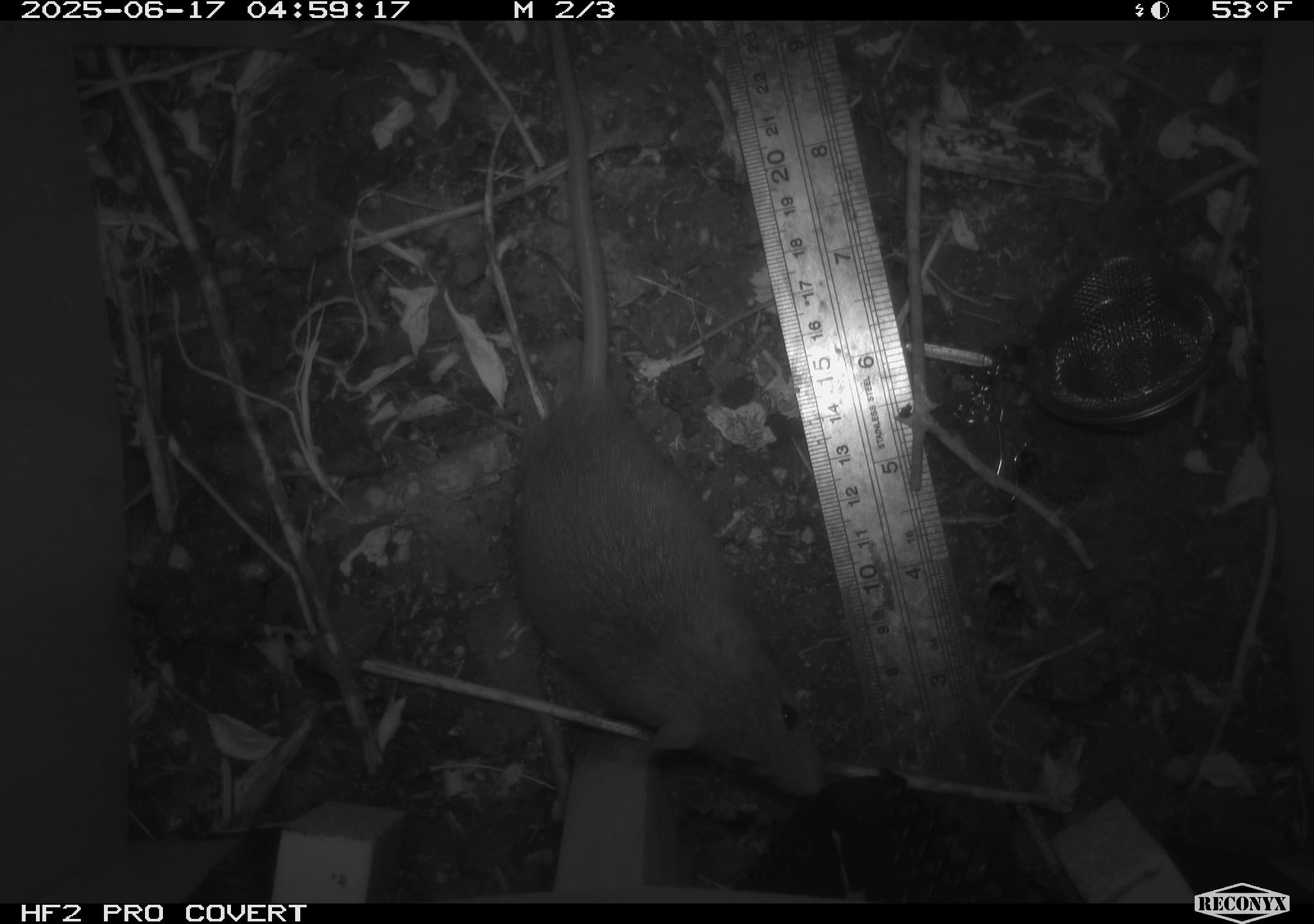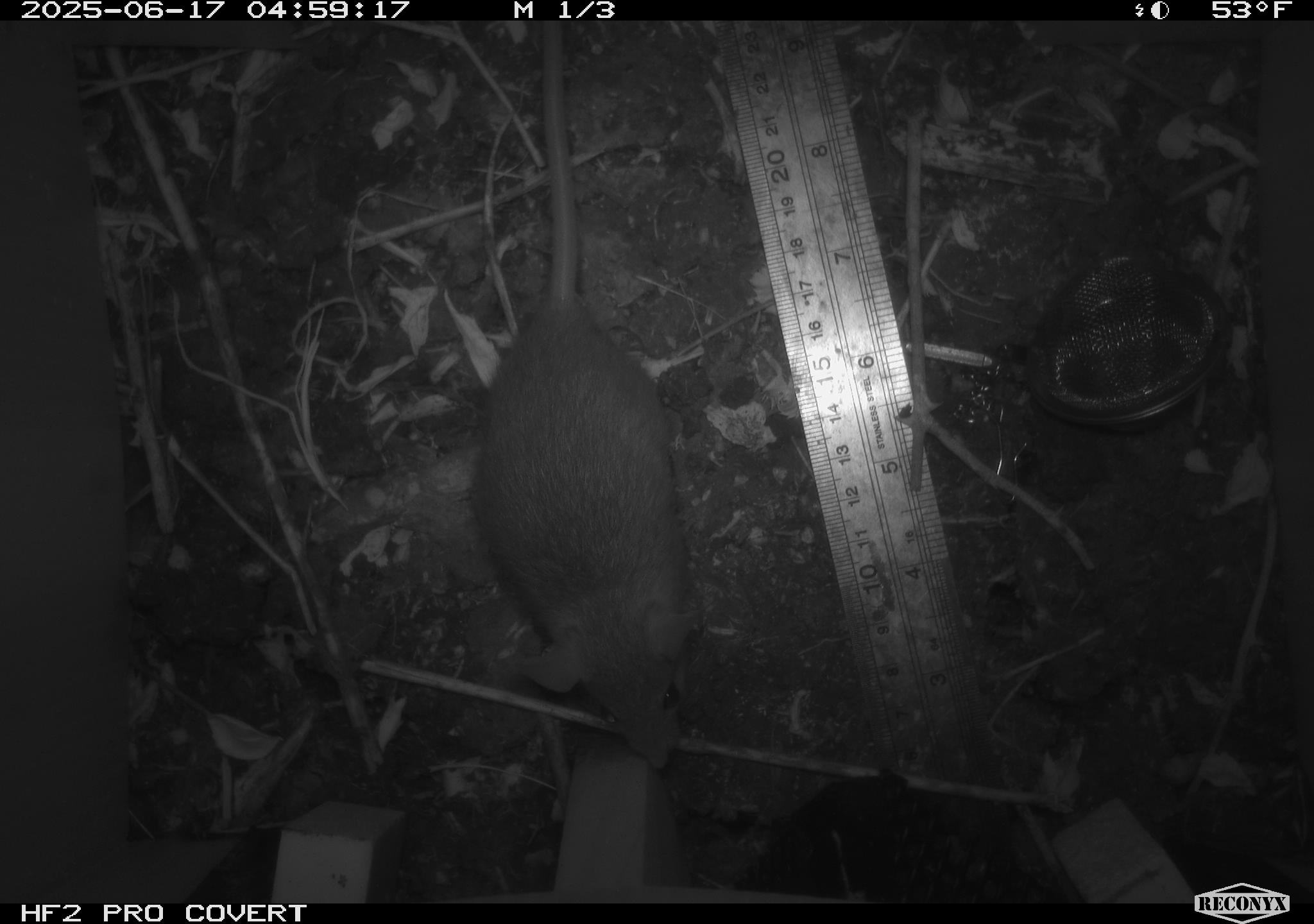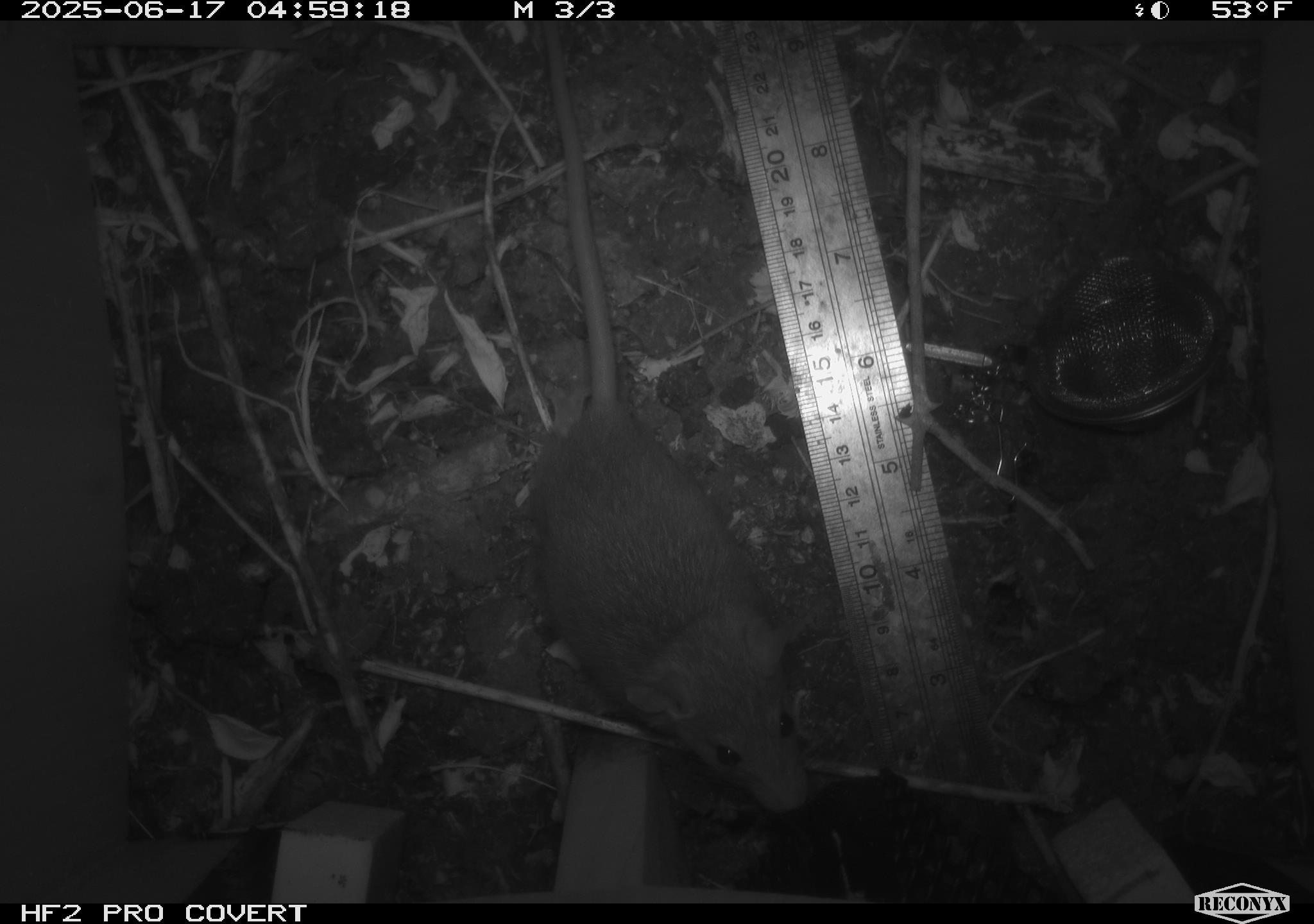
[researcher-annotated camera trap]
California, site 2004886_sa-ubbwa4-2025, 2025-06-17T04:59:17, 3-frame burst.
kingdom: Animalia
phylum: Chordata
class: Mammalia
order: Rodentia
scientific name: Rodentia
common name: rodent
Rodent (Rodentia).